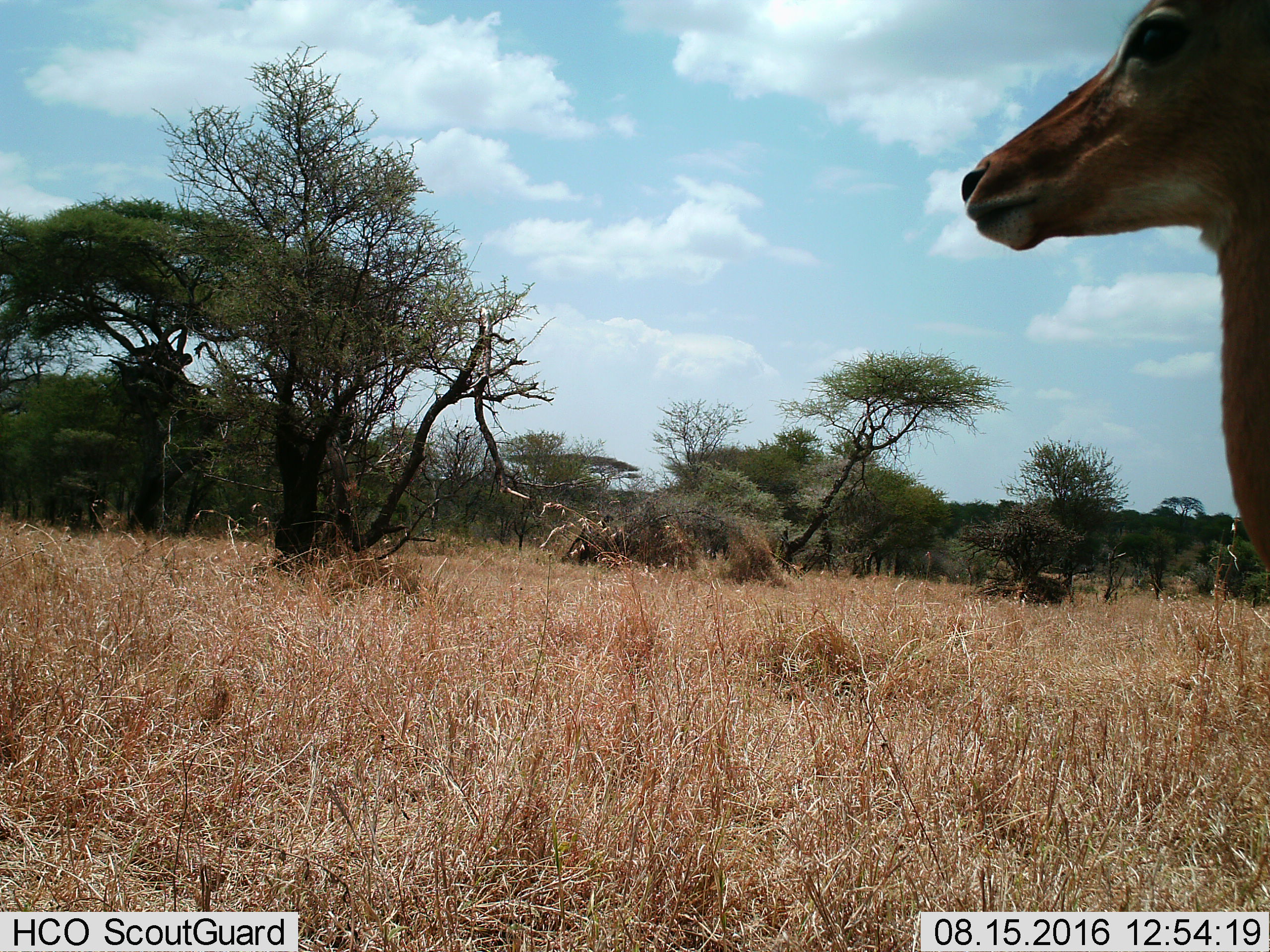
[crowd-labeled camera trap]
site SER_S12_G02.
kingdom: Animalia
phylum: Chordata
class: Mammalia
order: Artiodactyla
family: Bovidae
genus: Aepyceros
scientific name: Aepyceros melampus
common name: impala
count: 1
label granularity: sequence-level